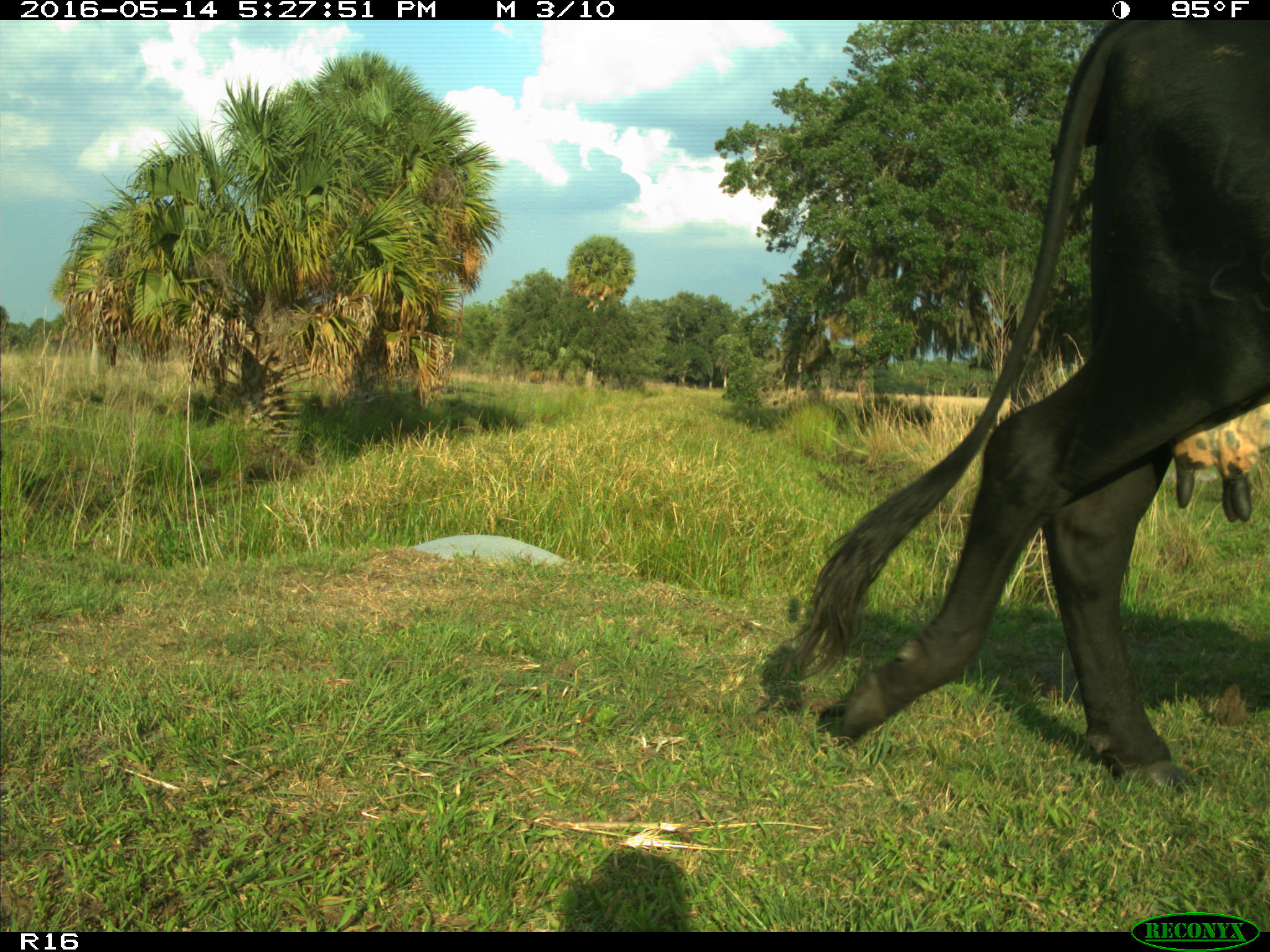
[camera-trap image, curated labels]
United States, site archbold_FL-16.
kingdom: Animalia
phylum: Chordata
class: Mammalia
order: Artiodactyla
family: Bovidae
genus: Bos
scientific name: Bos taurus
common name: domestic cow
Bos taurus (domestic cow).